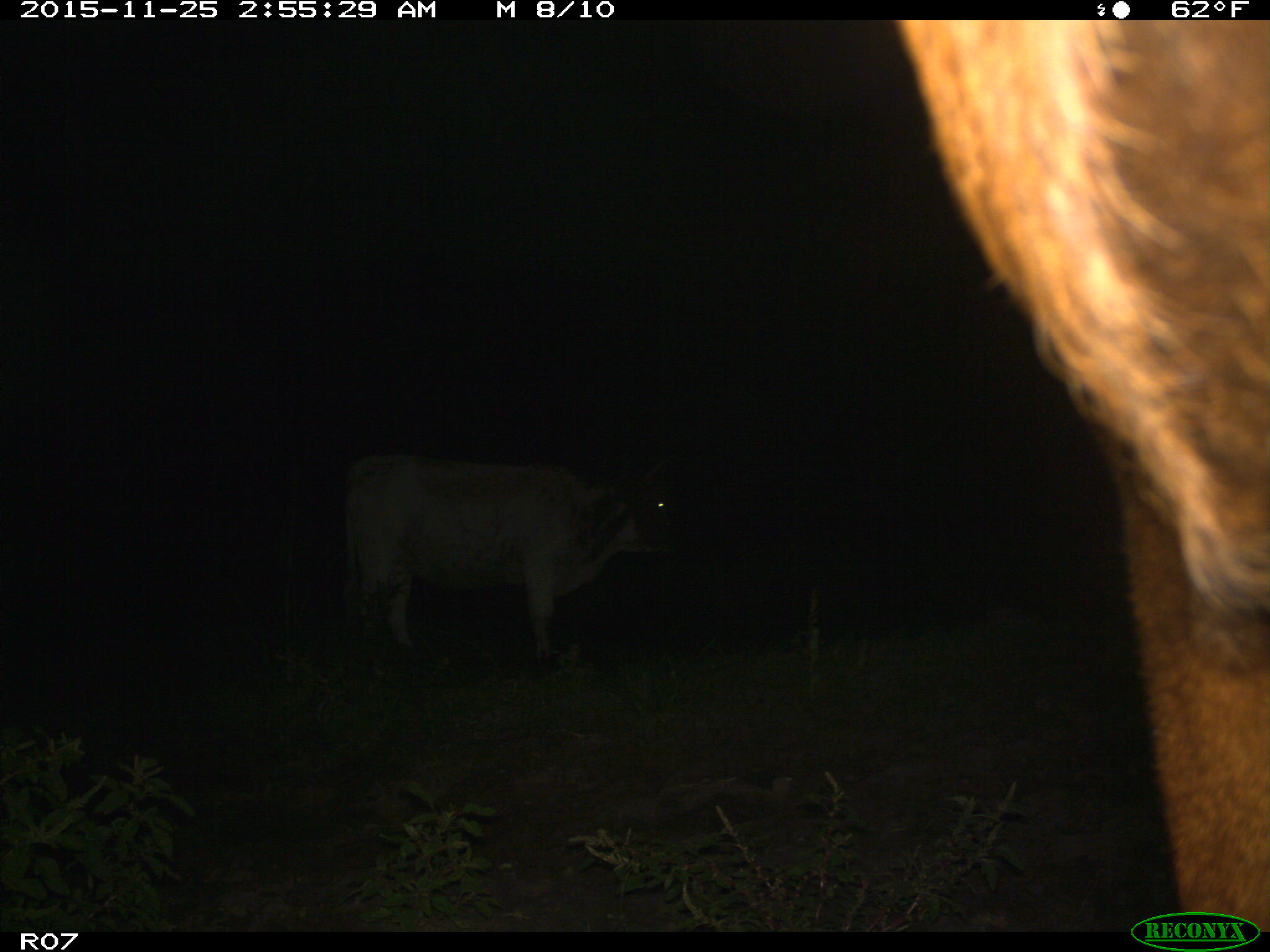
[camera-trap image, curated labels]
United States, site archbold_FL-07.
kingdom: Animalia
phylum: Chordata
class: Mammalia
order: Artiodactyla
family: Bovidae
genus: Bos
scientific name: Bos taurus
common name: domestic cow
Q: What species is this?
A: Bos taurus (domestic cow).